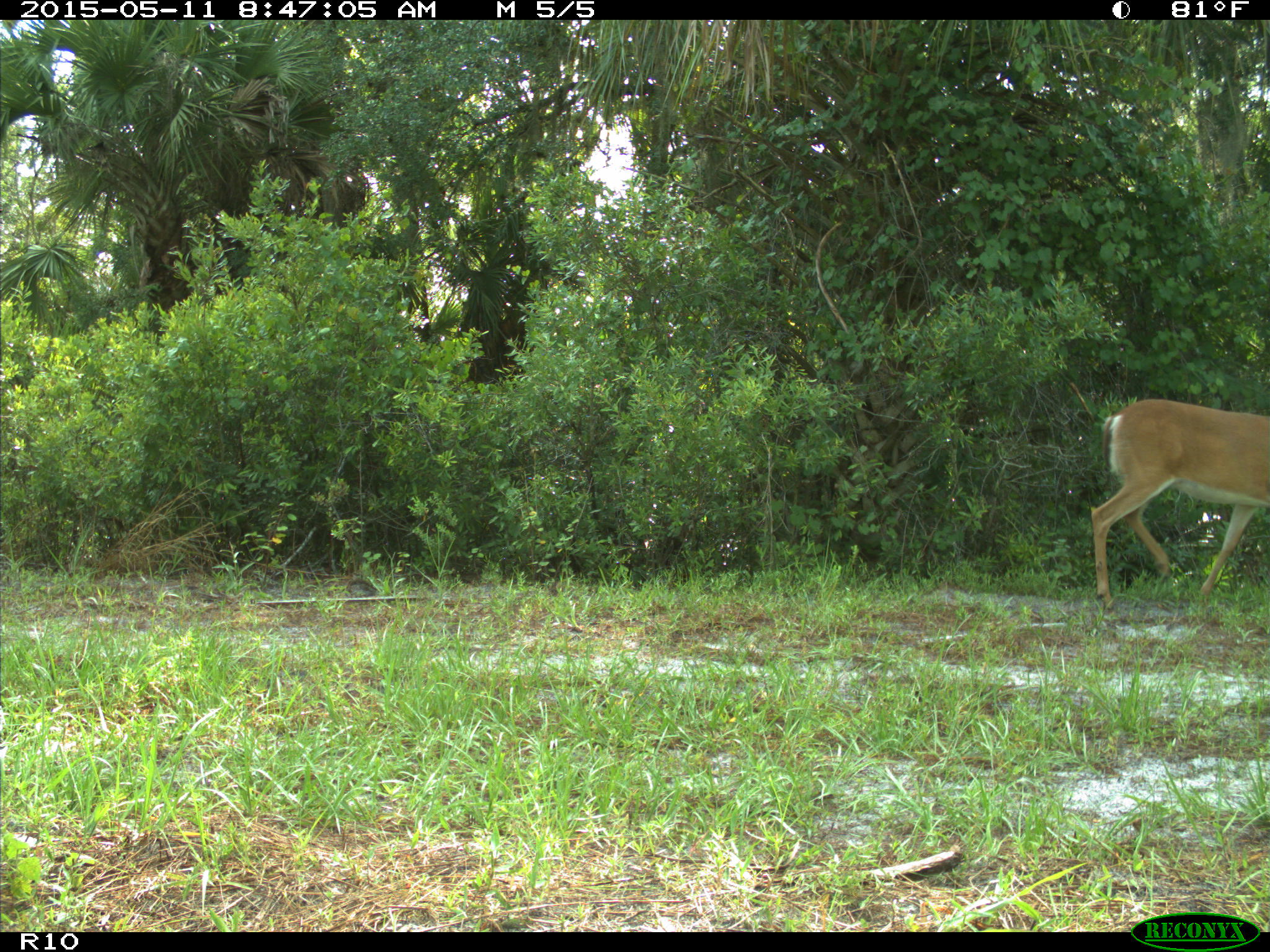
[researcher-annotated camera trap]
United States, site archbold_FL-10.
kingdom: Animalia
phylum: Chordata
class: Mammalia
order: Artiodactyla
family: Cervidae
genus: Odocoileus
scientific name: Odocoileus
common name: deer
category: unidentified deer